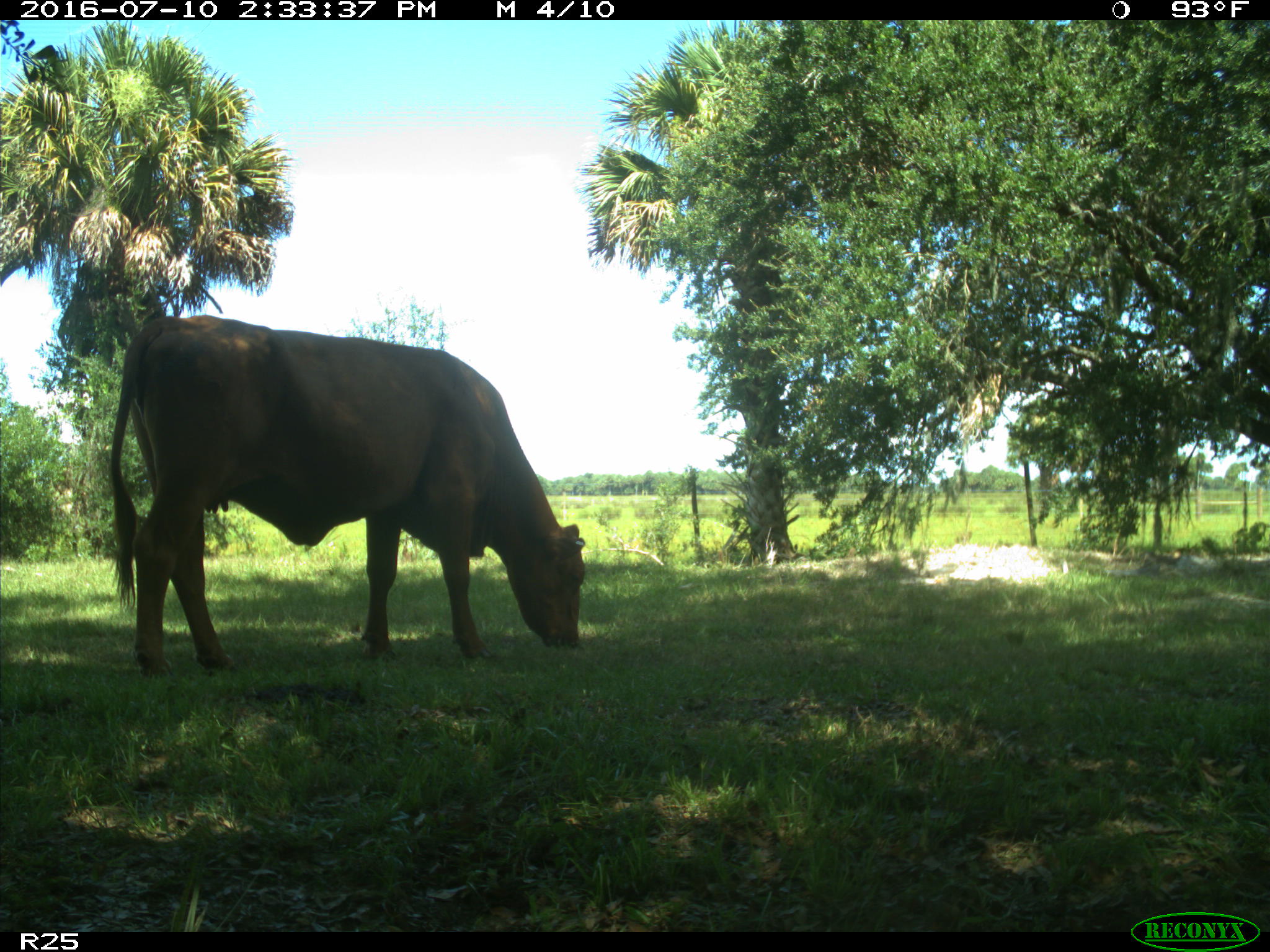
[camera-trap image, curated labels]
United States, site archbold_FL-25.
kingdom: Animalia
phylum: Chordata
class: Mammalia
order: Artiodactyla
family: Bovidae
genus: Bos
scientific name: Bos taurus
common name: domestic cow